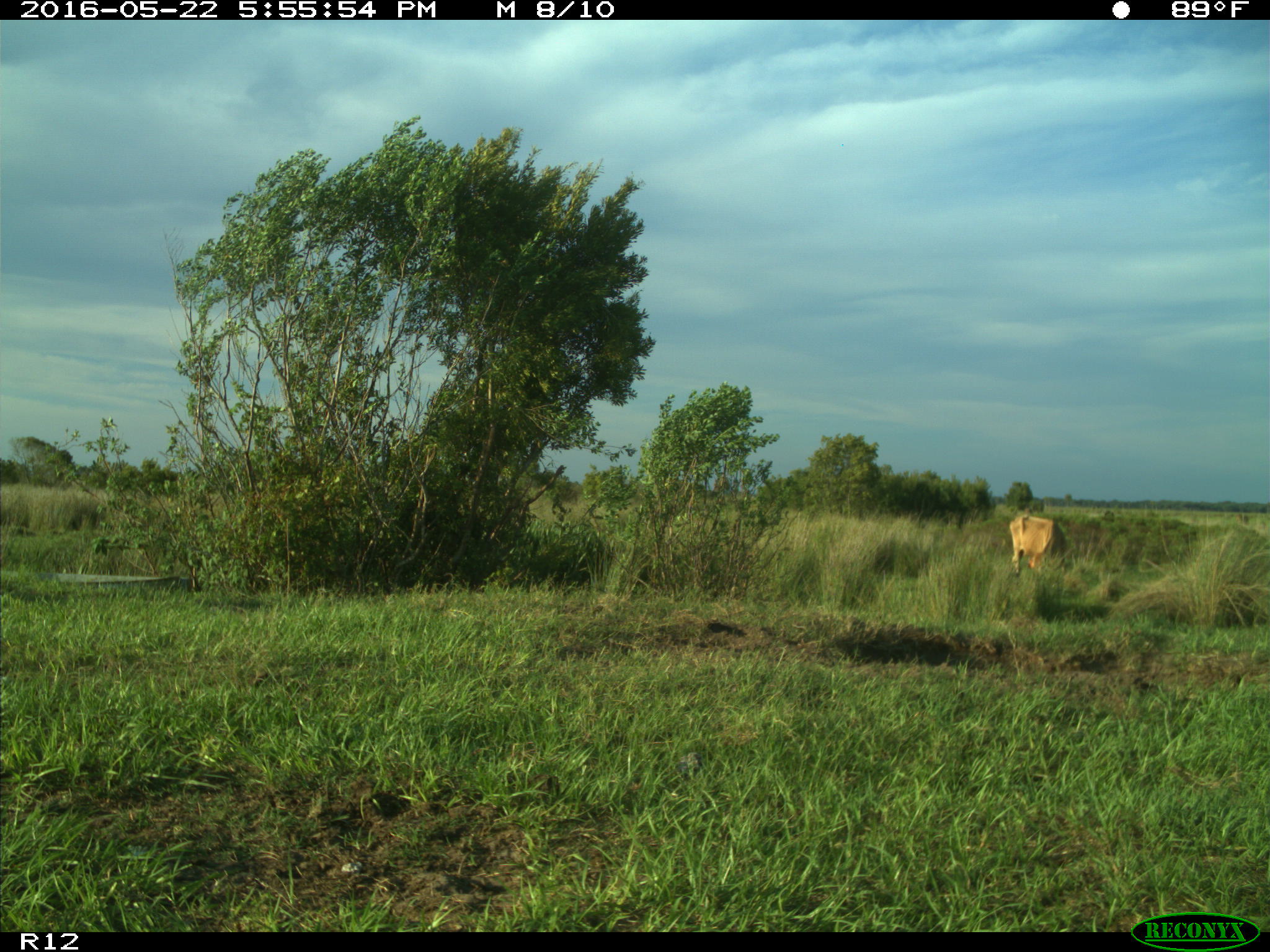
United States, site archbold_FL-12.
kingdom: Animalia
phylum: Chordata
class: Mammalia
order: Artiodactyla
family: Bovidae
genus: Bos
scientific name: Bos taurus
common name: domestic cow